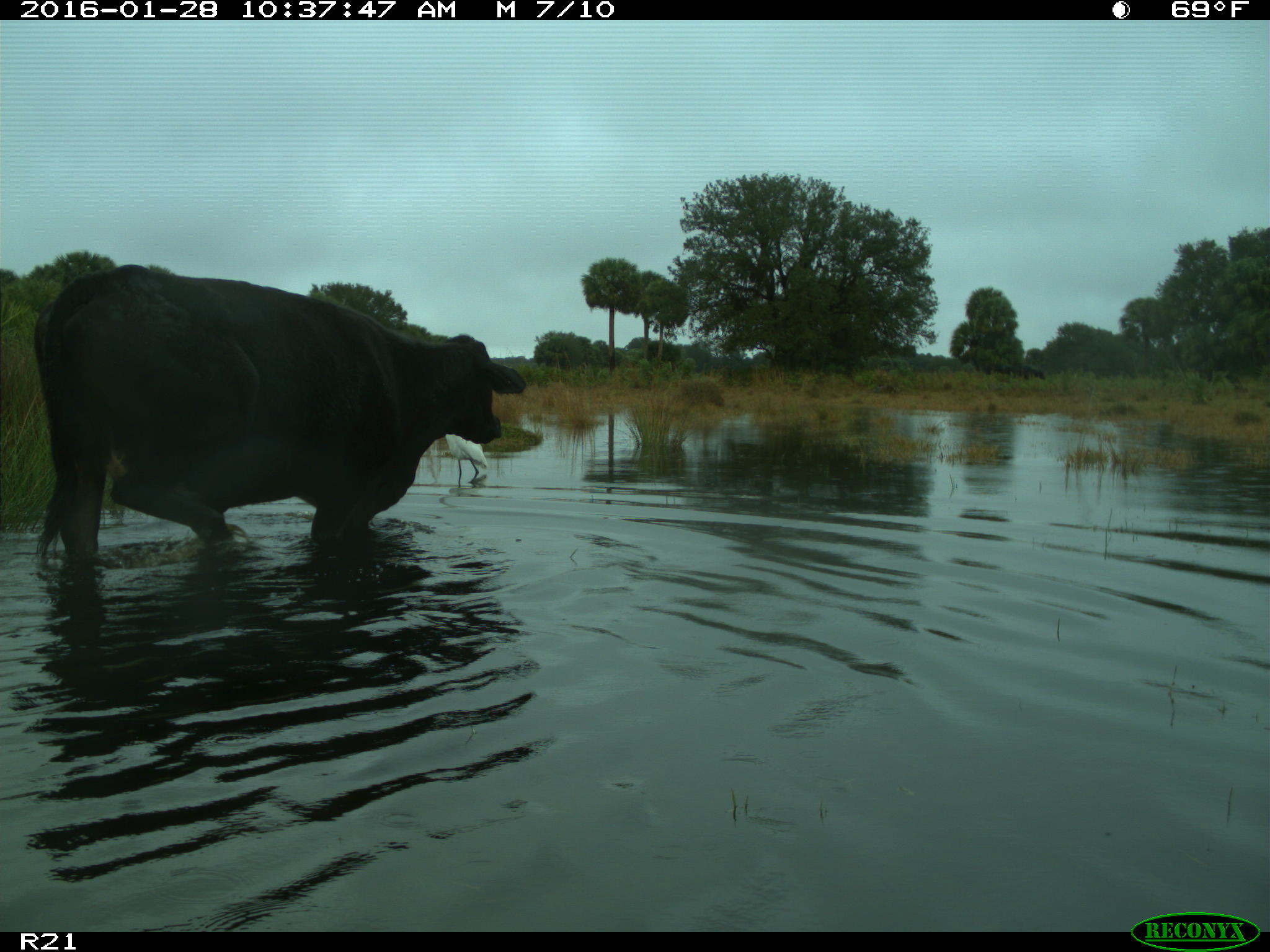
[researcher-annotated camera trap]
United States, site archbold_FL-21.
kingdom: Animalia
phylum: Chordata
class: Mammalia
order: Artiodactyla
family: Bovidae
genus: Bos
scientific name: Bos taurus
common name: domestic cow